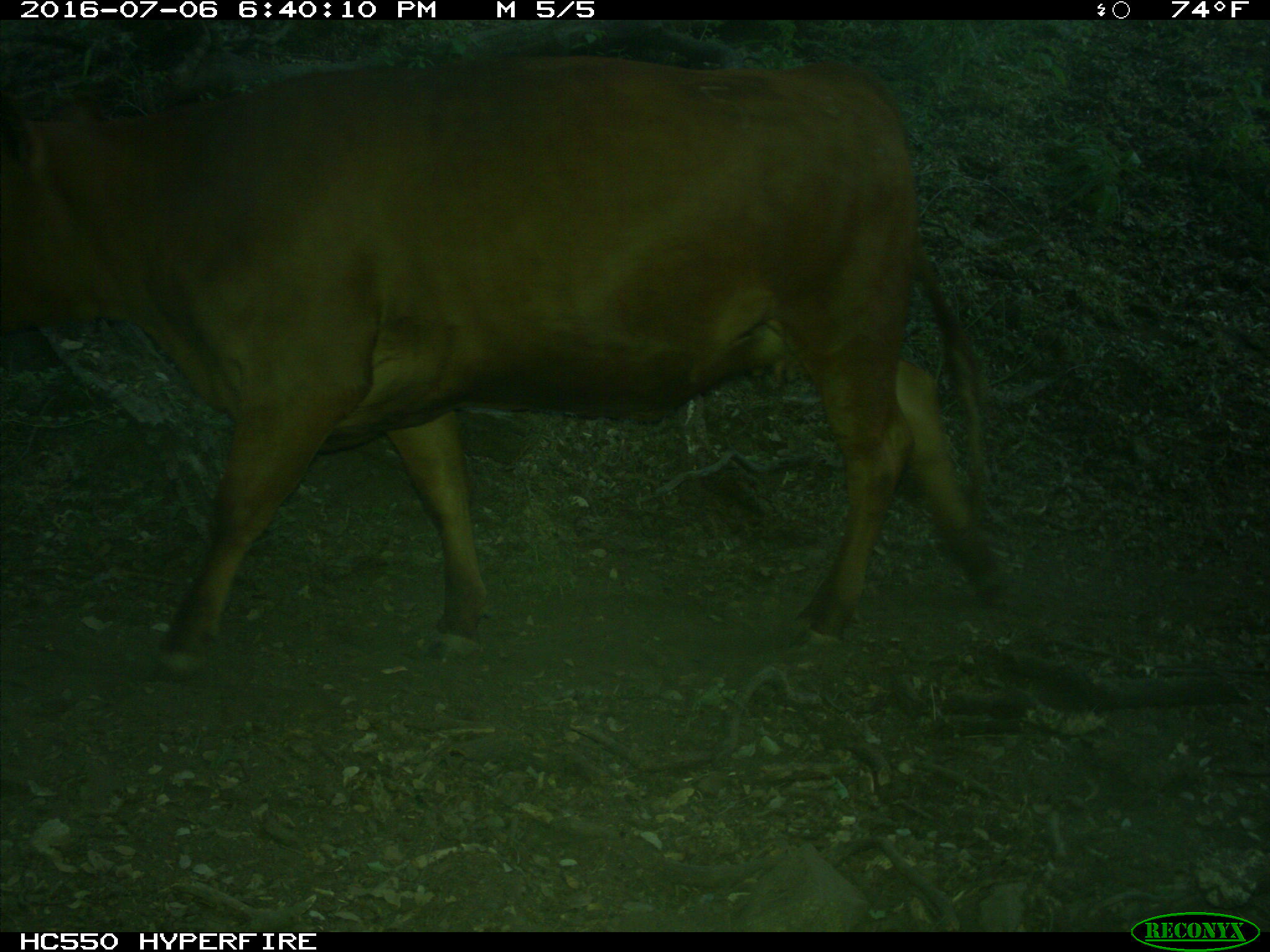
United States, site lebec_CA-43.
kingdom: Animalia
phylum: Chordata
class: Mammalia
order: Artiodactyla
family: Bovidae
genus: Bos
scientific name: Bos taurus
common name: domestic cow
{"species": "Bos taurus (domestic cow)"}